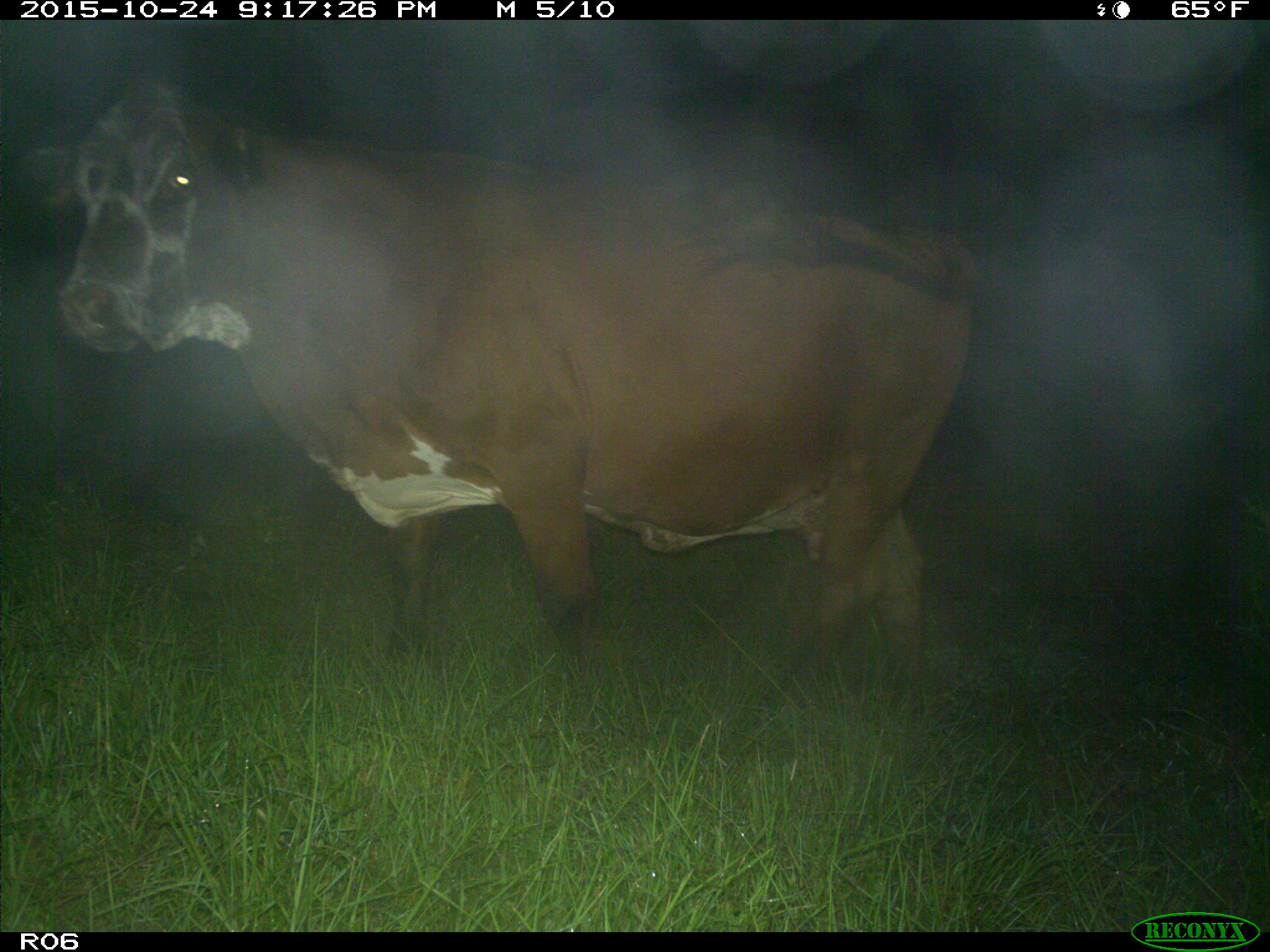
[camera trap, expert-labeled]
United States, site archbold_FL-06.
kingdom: Animalia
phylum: Chordata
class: Mammalia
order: Artiodactyla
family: Bovidae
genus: Bos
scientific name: Bos taurus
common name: domestic cow